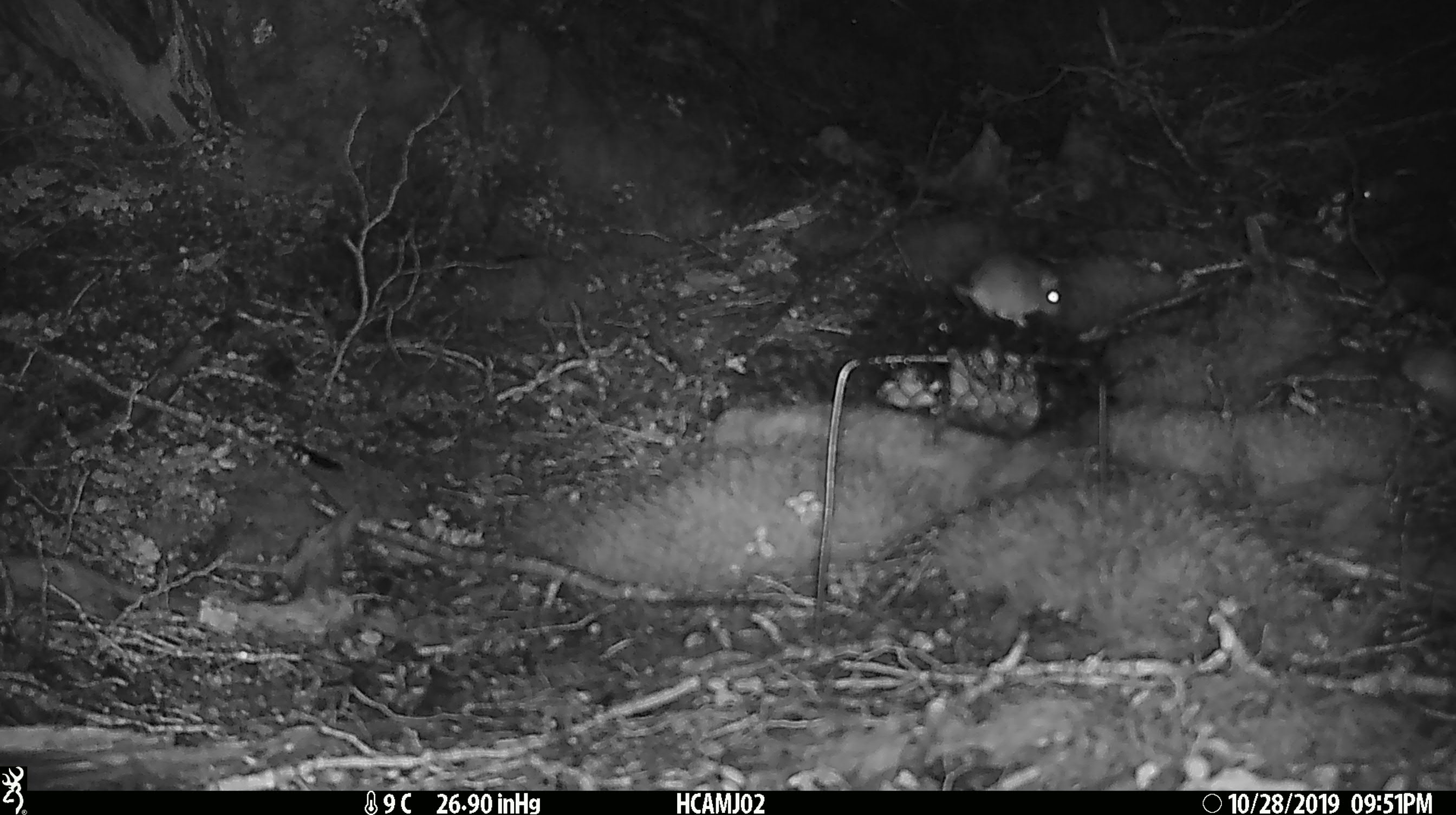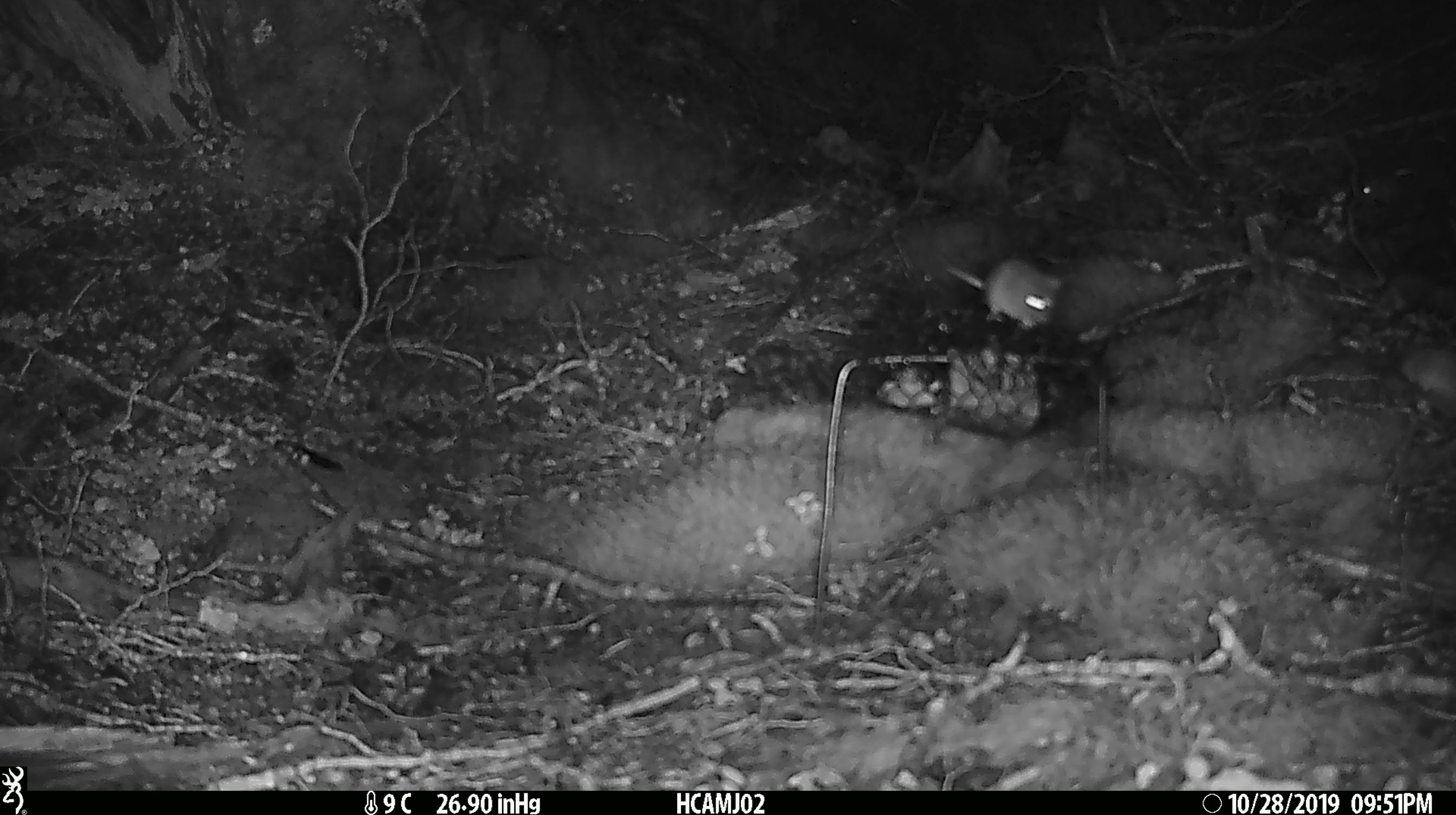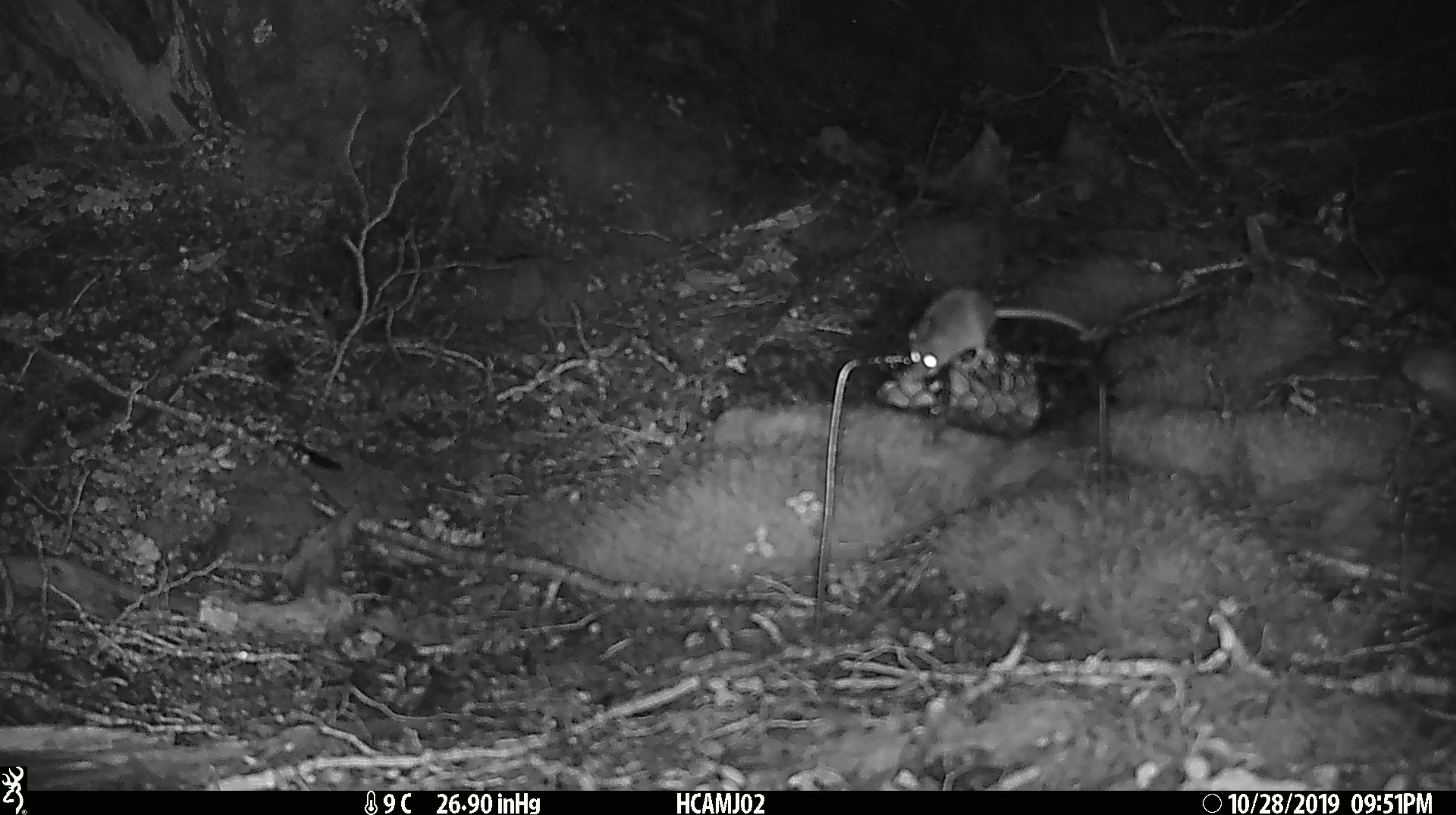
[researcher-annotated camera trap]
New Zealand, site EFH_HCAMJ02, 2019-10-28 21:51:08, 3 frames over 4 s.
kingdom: Animalia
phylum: Chordata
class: Mammalia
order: Rodentia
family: Muridae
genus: Mus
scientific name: Mus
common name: mouse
Mouse (Mus).